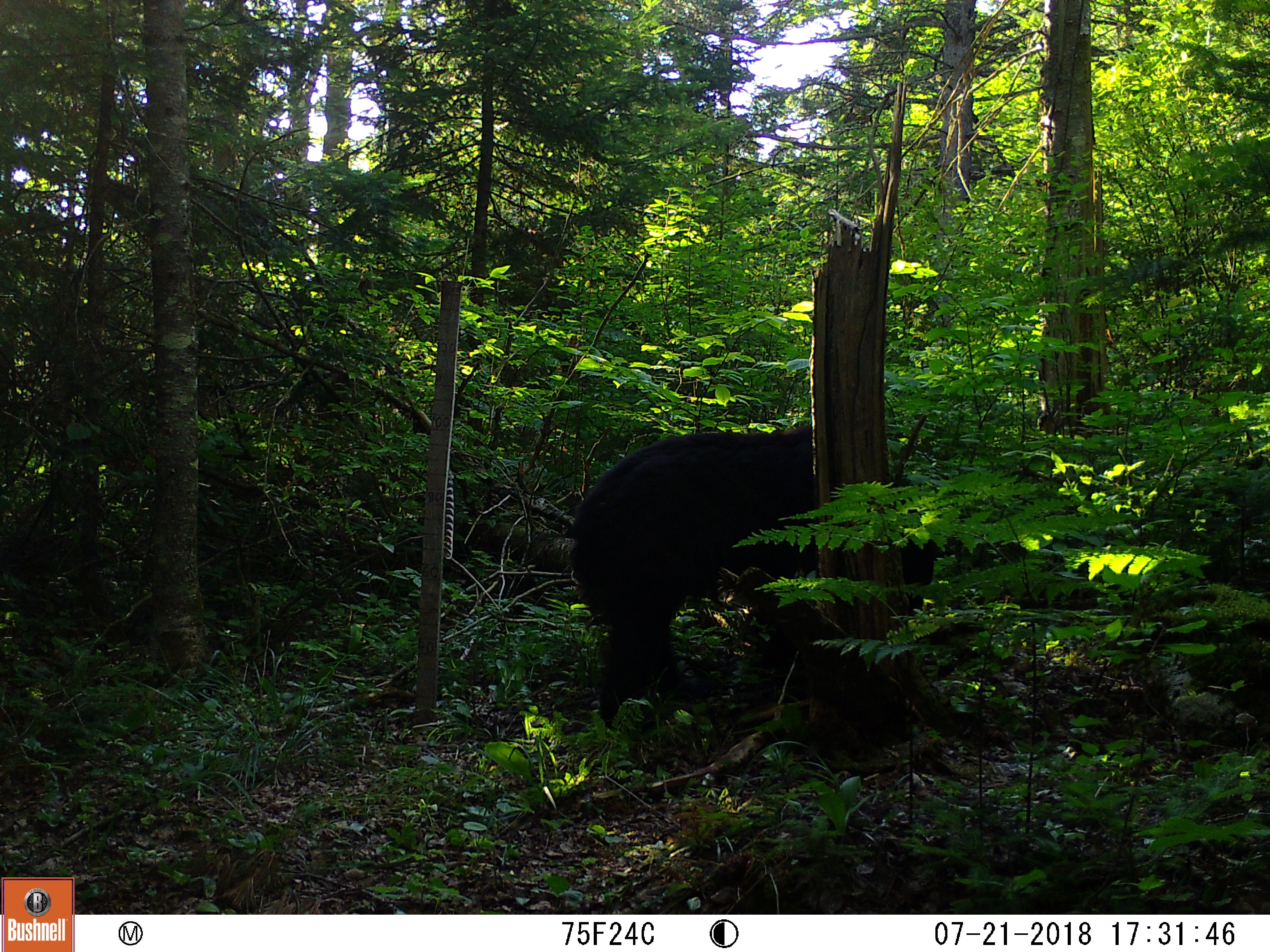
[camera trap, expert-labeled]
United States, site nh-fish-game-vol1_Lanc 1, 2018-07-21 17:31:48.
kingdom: Animalia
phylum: Chordata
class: Mammalia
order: Carnivora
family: Ursidae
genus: Ursus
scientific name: Ursus americanus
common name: black bear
Black bear (Ursus americanus).